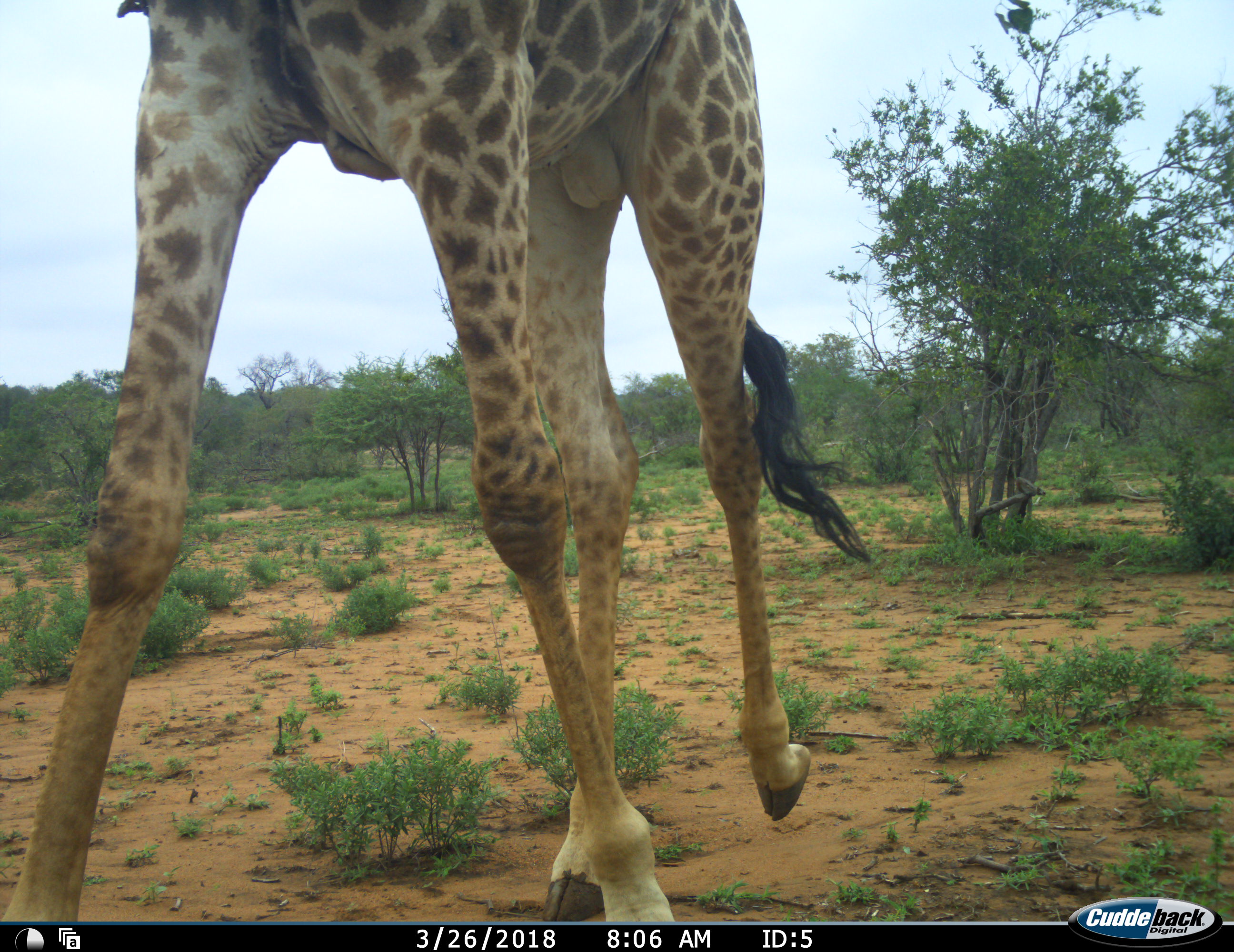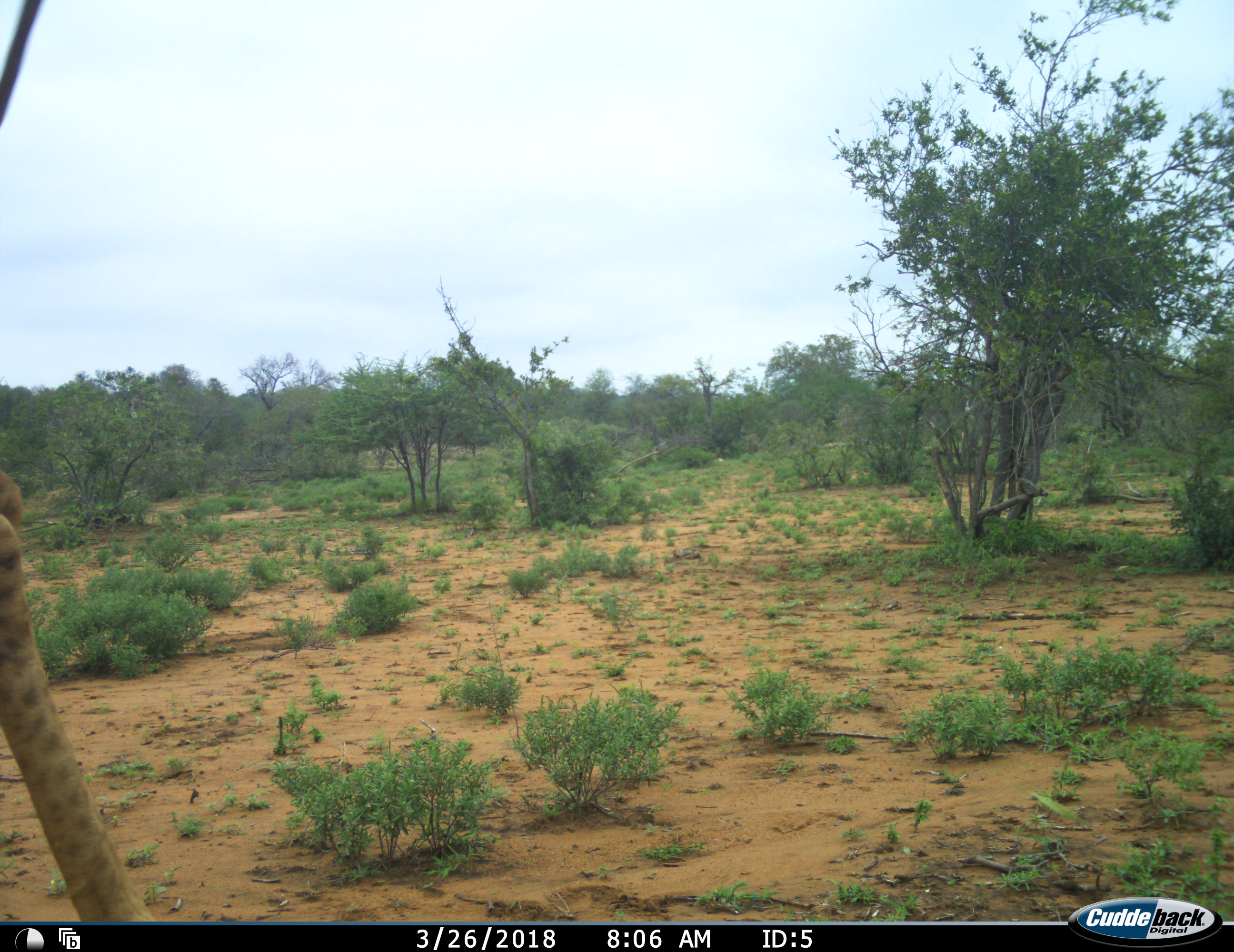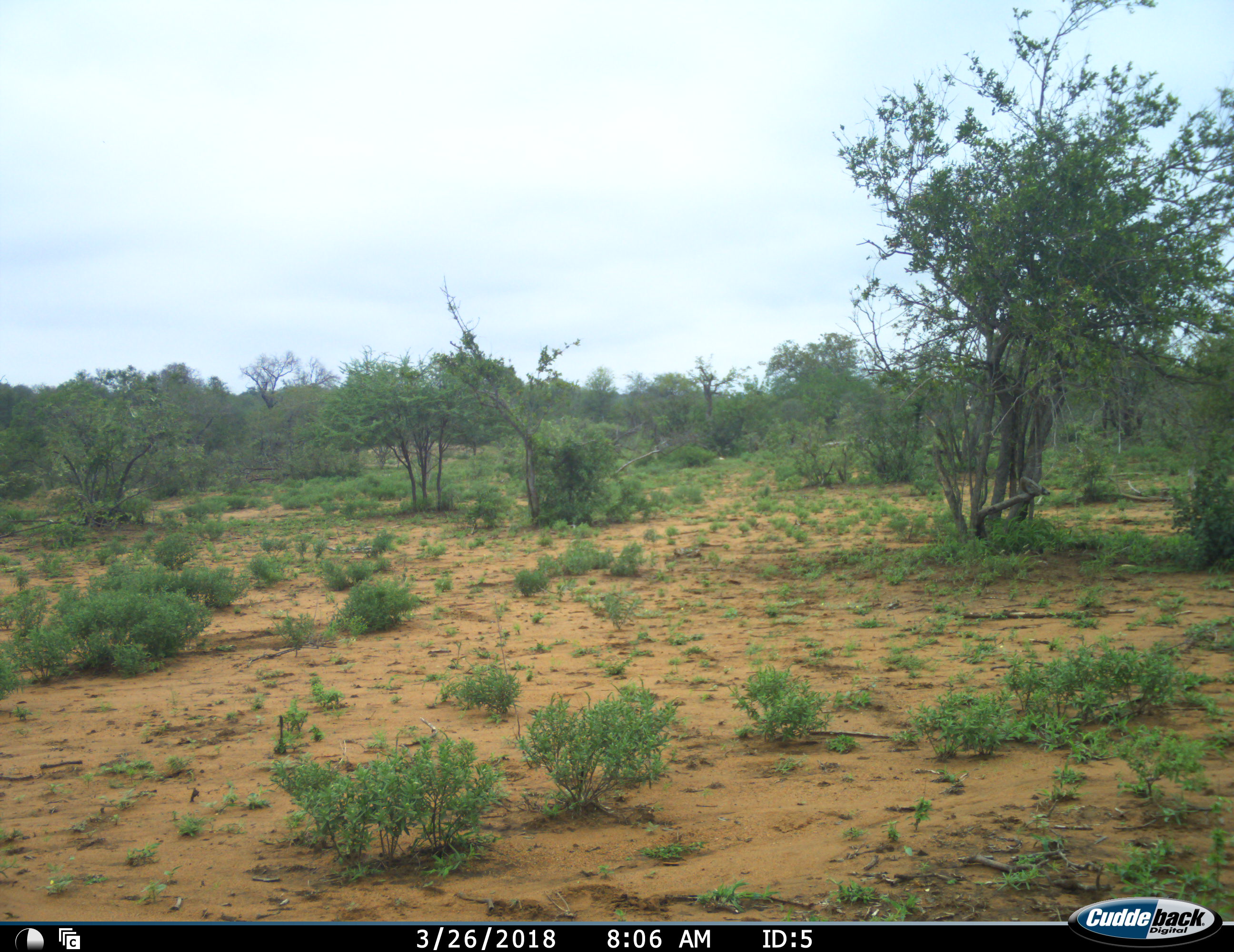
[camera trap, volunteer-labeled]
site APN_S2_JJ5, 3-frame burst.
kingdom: Animalia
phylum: Chordata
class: Mammalia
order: Artiodactyla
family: Giraffidae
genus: Giraffa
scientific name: Giraffa camelopardalis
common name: giraffe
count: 1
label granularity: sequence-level